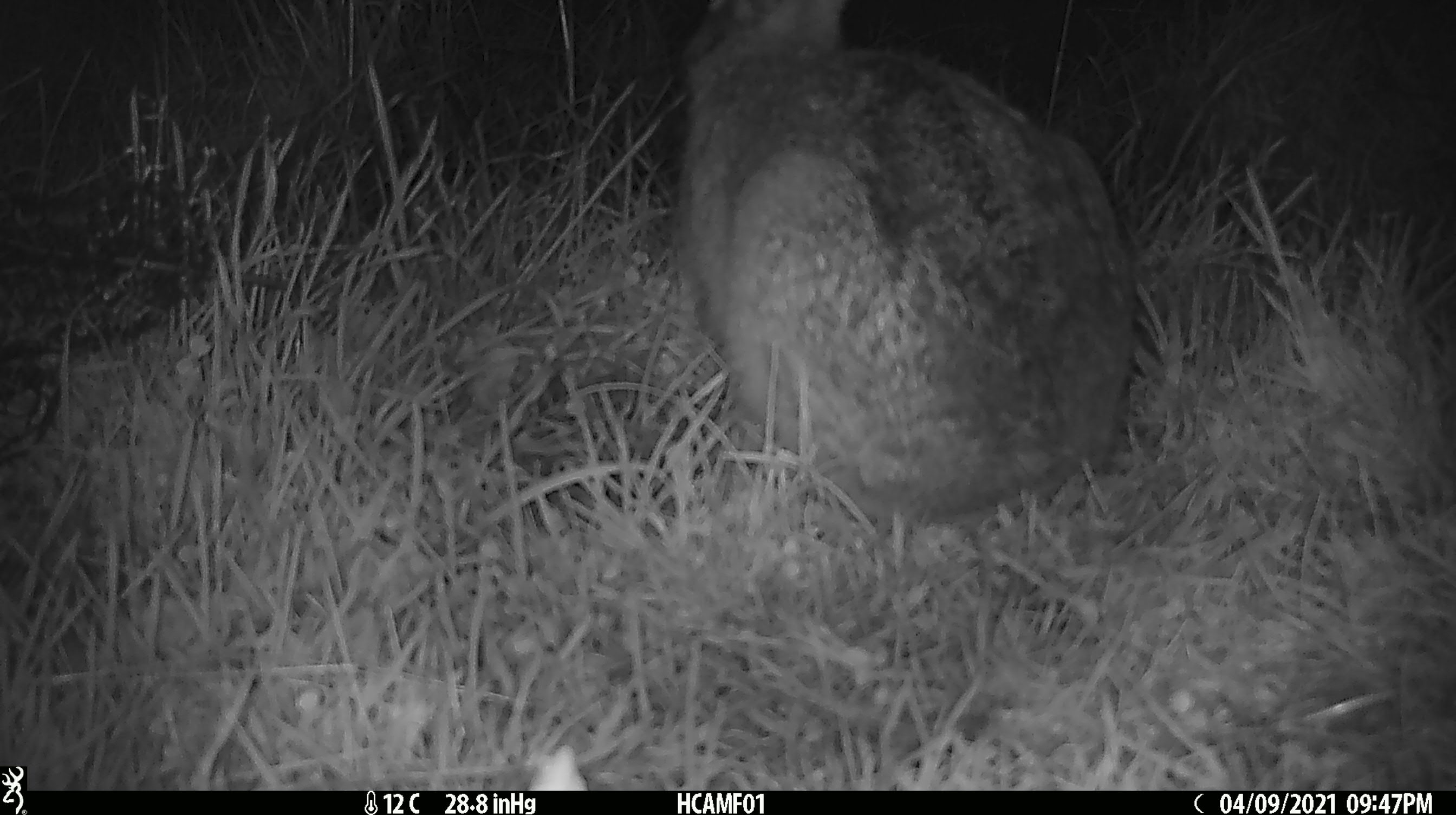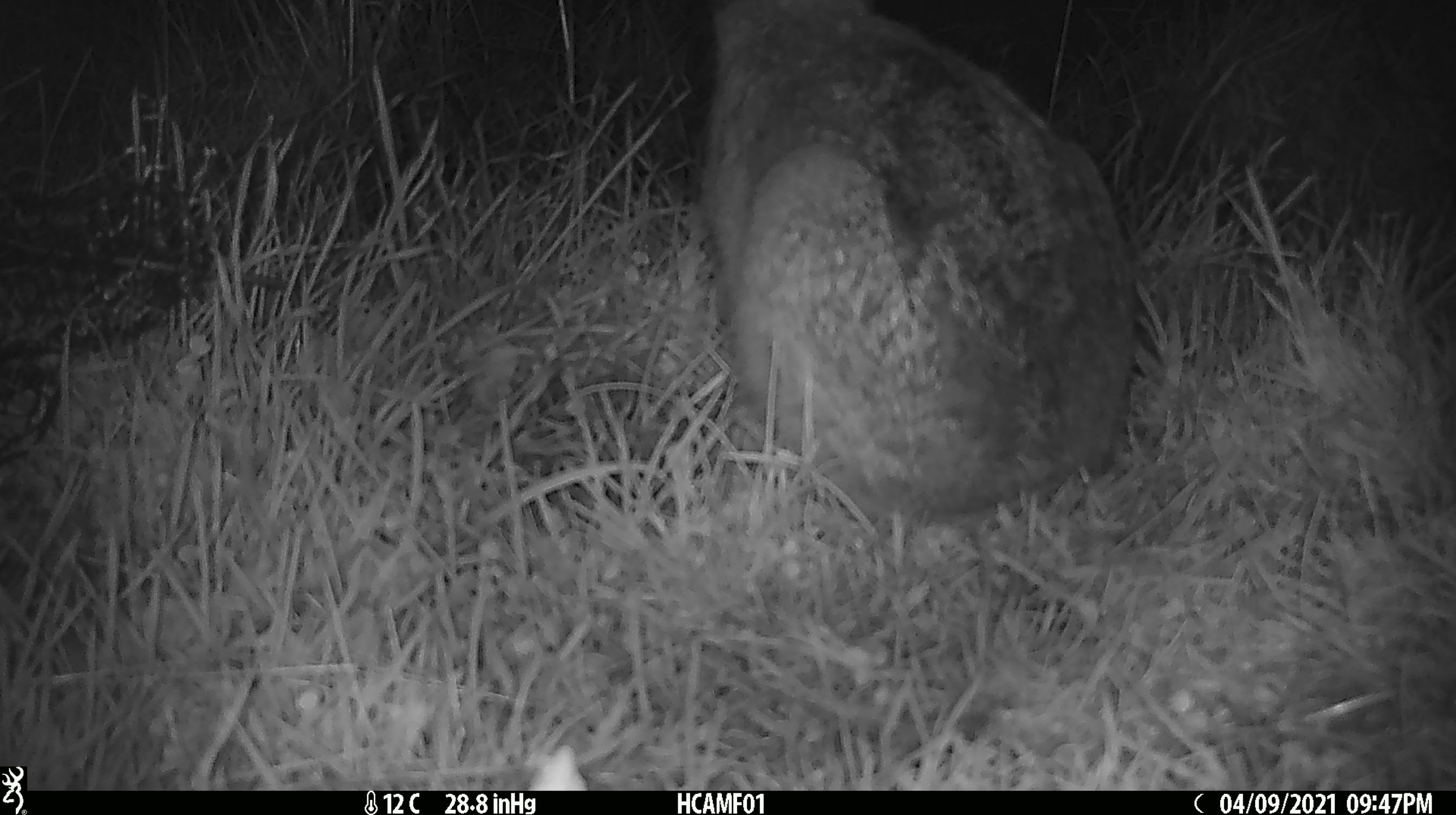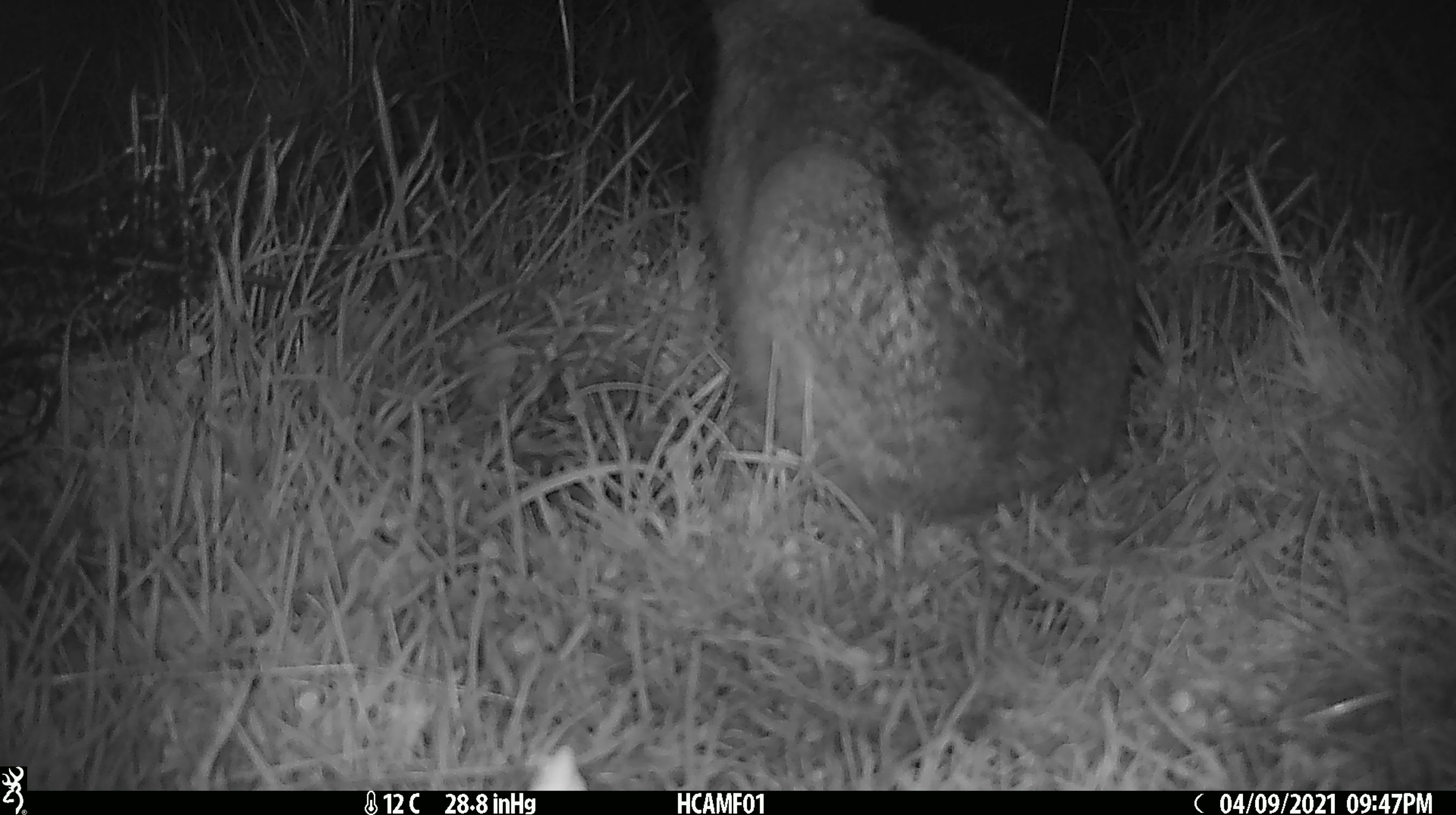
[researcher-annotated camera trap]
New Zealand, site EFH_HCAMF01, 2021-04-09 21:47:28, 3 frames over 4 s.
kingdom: Animalia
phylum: Chordata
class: Mammalia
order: Lagomorpha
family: Leporidae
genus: Lepus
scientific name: Lepus europaeus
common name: brown hare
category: hare